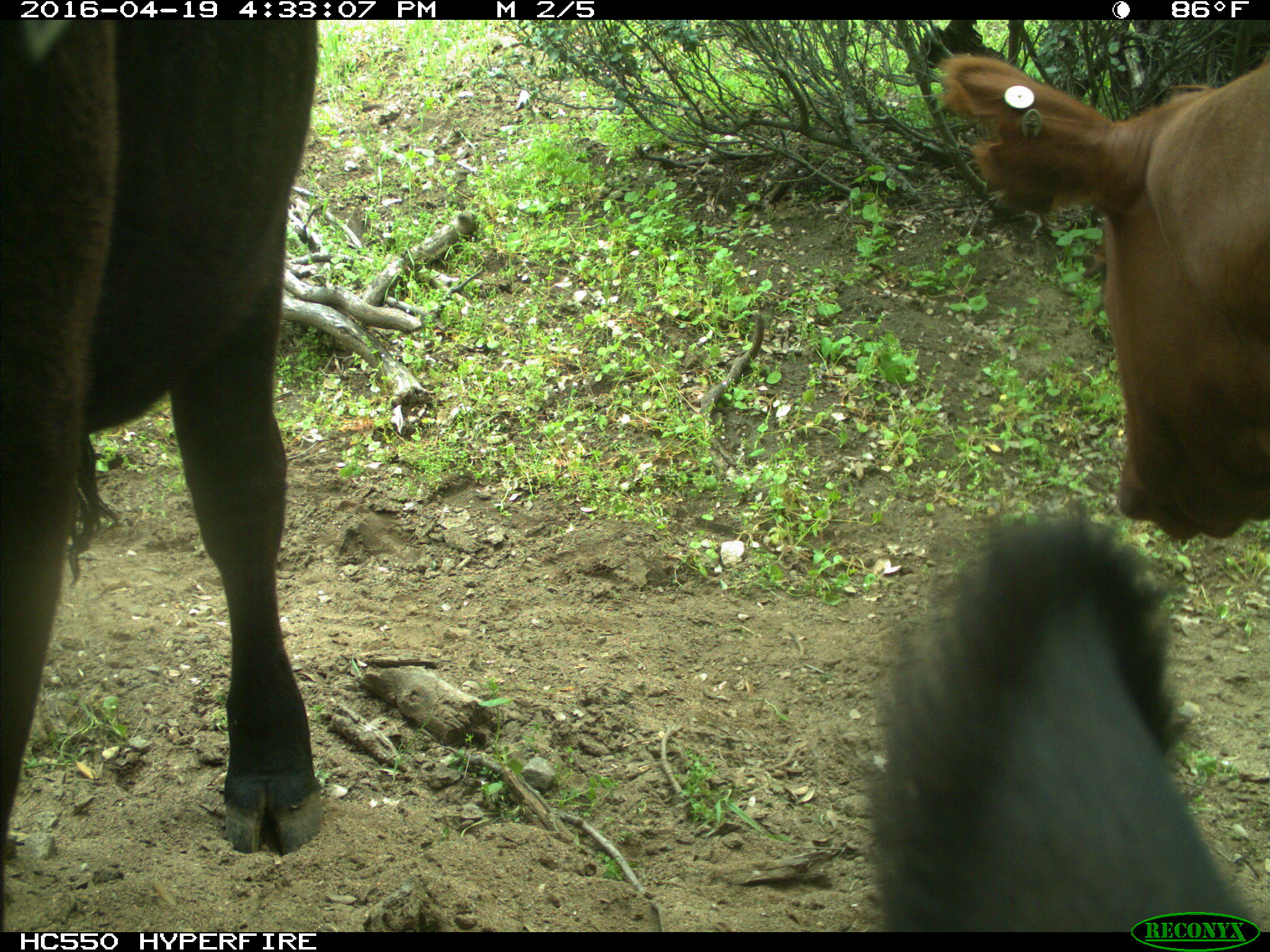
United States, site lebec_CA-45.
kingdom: Animalia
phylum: Chordata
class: Mammalia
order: Artiodactyla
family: Bovidae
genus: Bos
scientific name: Bos taurus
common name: domestic cow